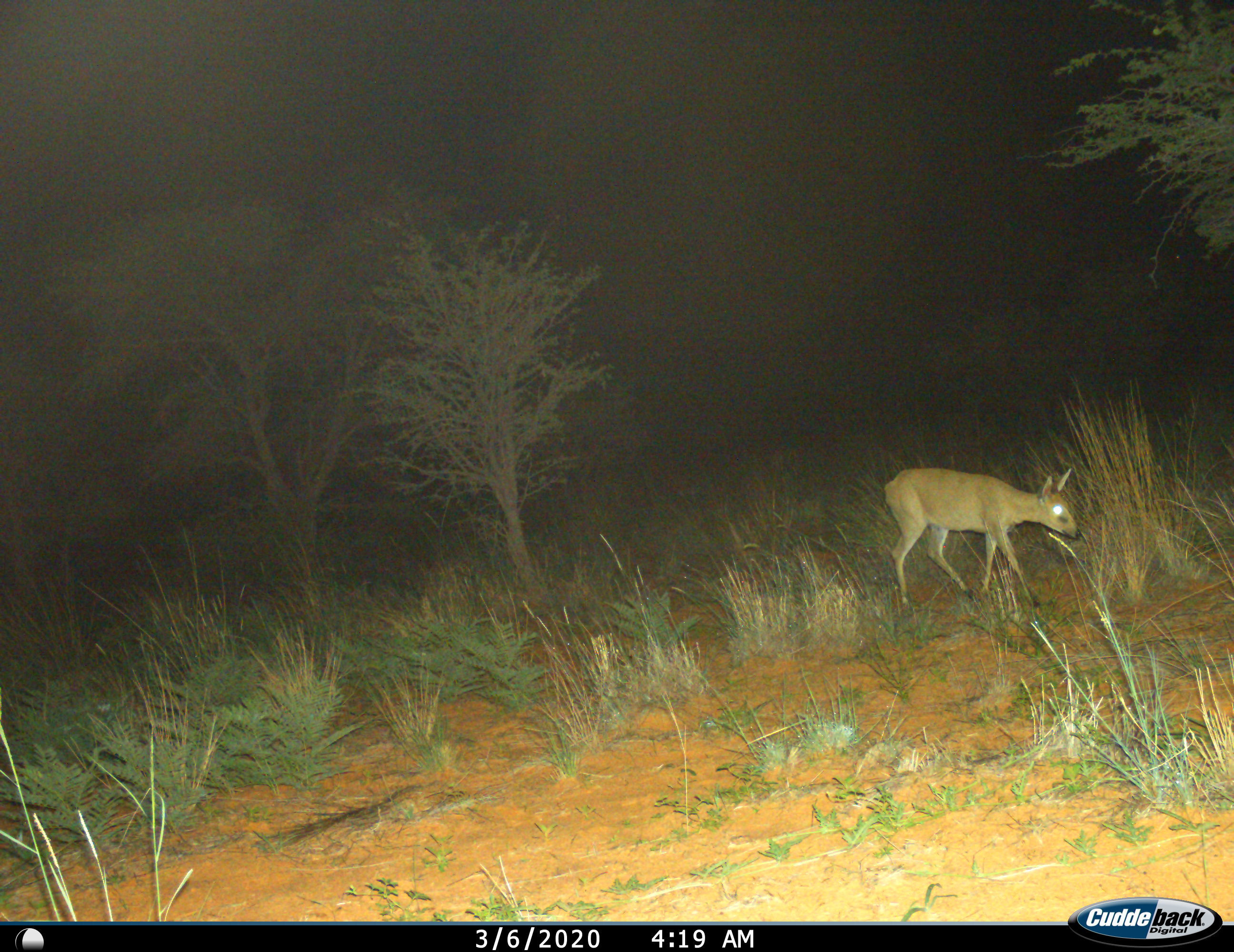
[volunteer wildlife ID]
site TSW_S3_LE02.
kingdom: Animalia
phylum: Chordata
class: Mammalia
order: Artiodactyla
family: Bovidae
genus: Sylvicapra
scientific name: Sylvicapra grimmia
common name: common duiker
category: duikercommongrey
Duikercommongrey (common duiker) (Sylvicapra grimmia), count 1. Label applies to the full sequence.